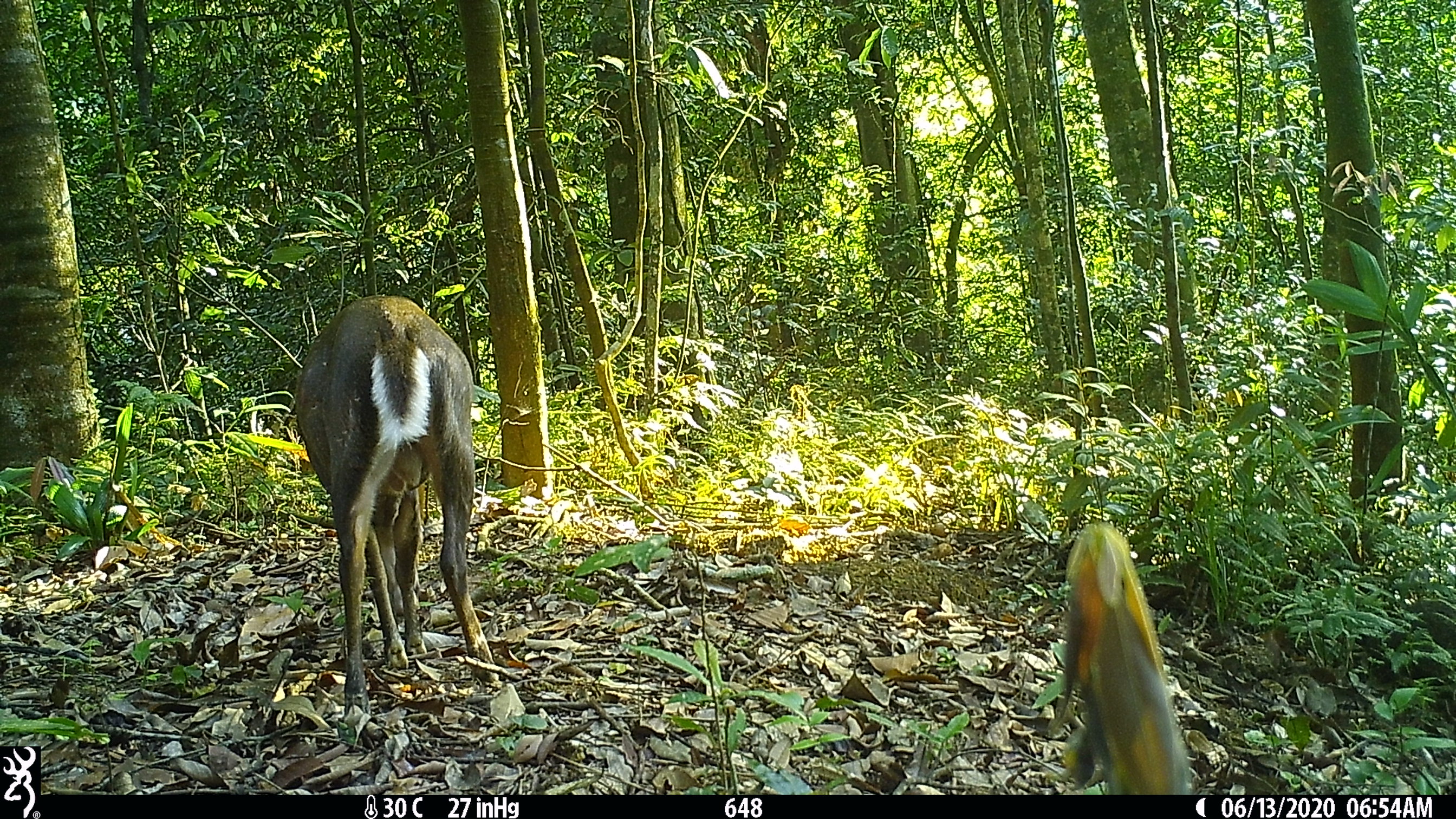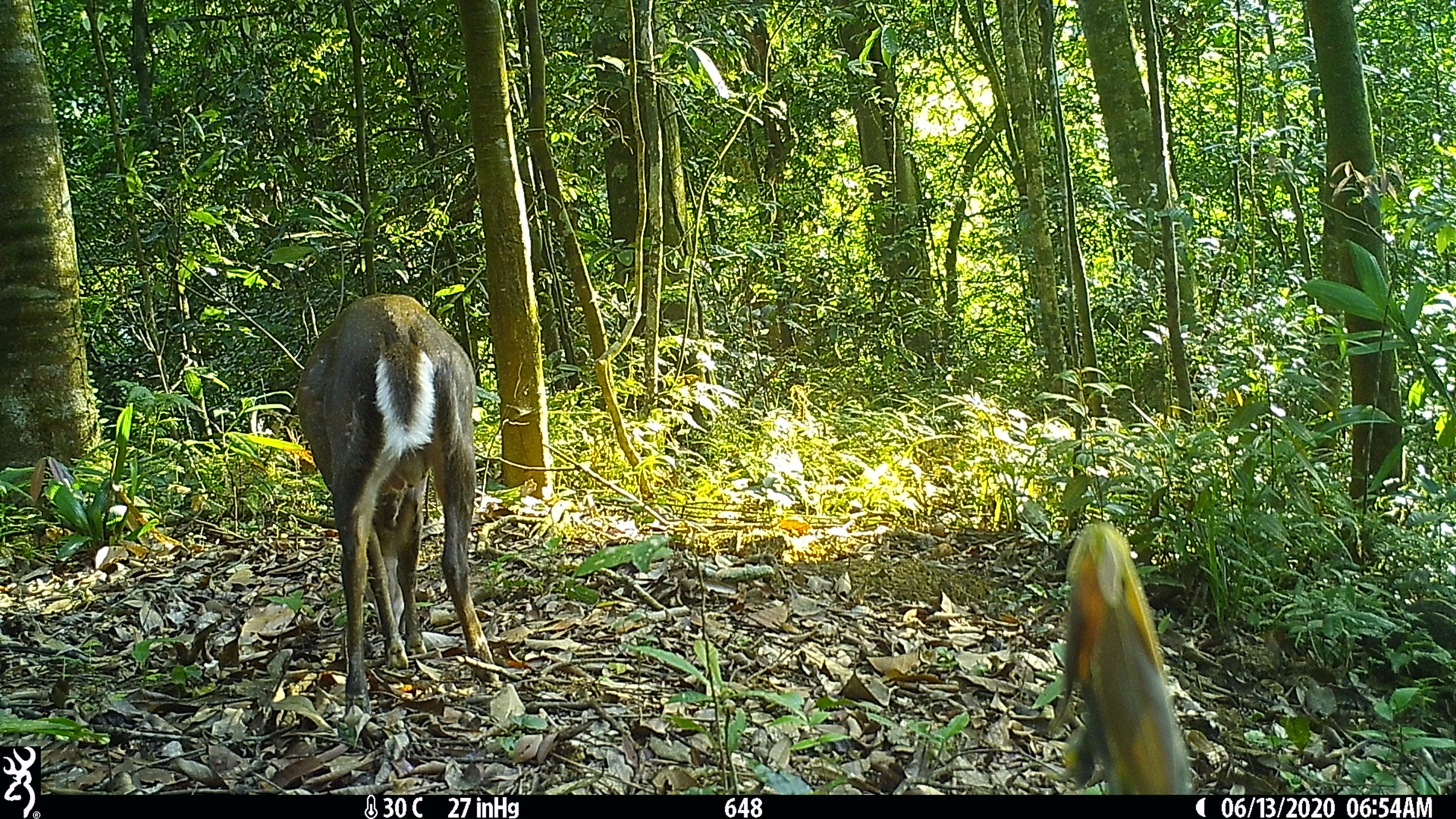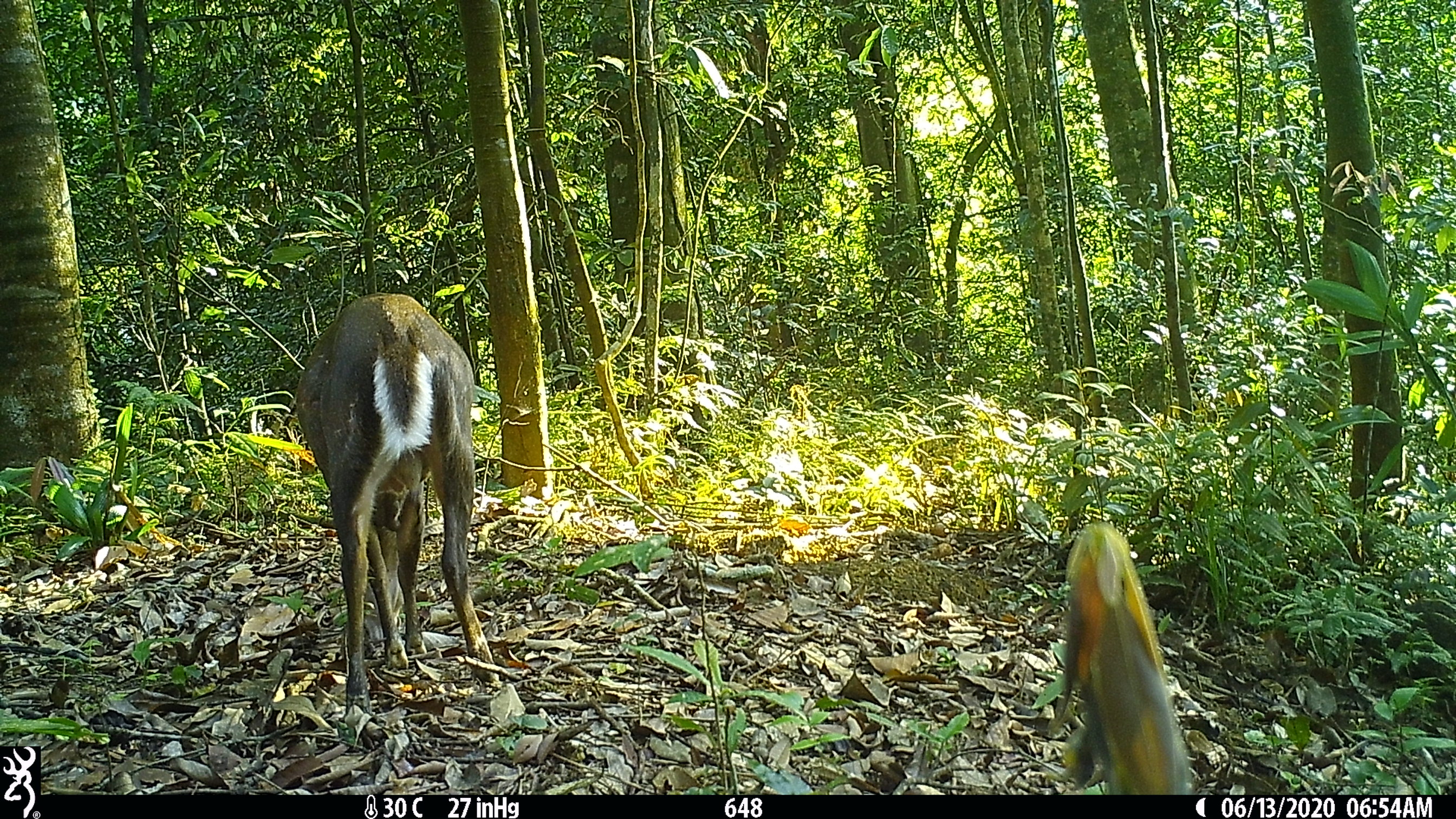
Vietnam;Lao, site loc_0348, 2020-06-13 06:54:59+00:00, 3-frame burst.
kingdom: Animalia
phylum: Chordata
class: Mammalia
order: Artiodactyla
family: Cervidae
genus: Muntiacus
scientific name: Muntiacus rooseveltorum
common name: roosevelt's muntjac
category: roosevelts muntjac group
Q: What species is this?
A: Roosevelts muntjac group (roosevelt's muntjac) (Muntiacus rooseveltorum).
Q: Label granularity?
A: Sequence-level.